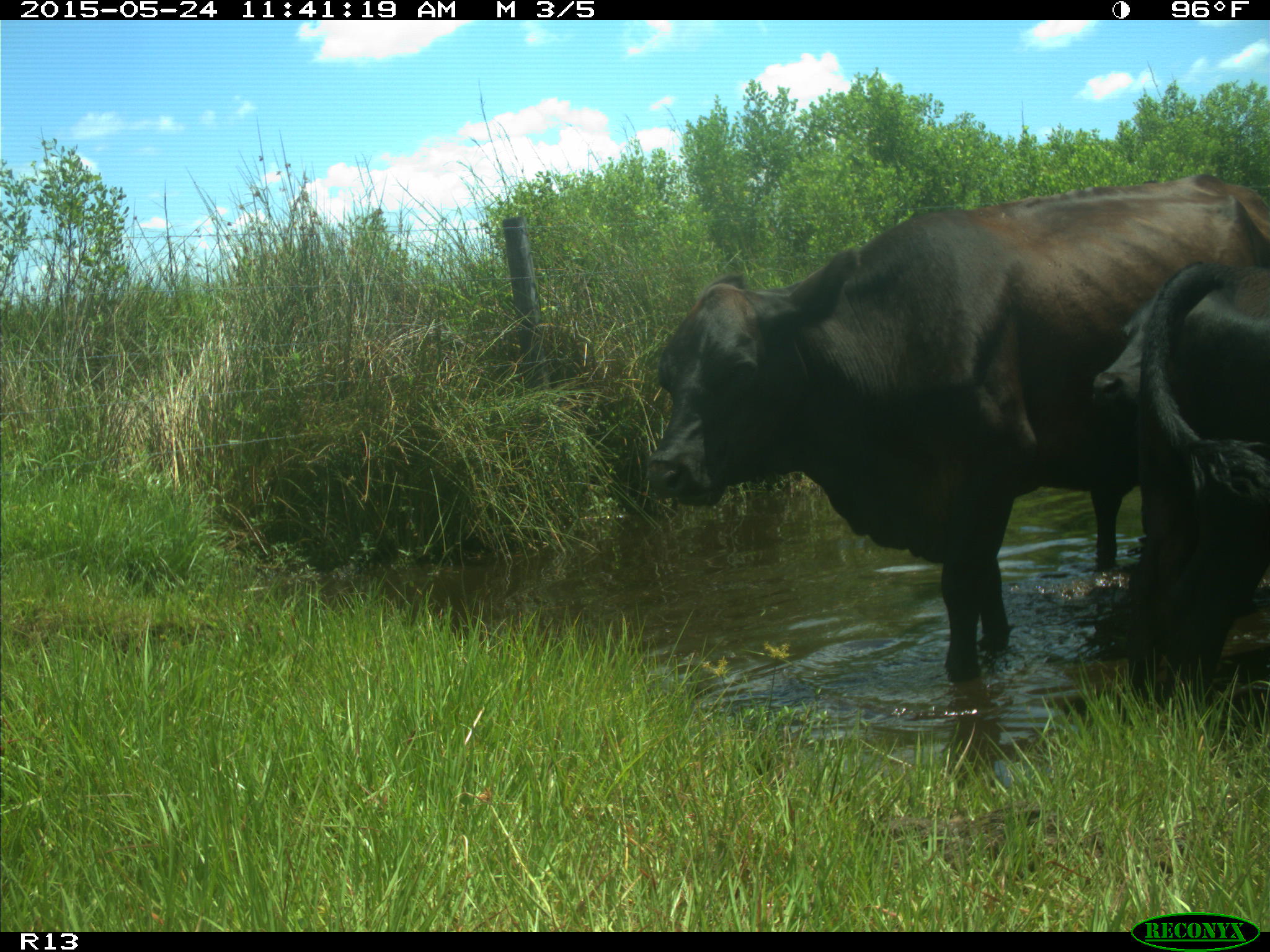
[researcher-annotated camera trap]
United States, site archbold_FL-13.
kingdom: Animalia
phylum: Chordata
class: Mammalia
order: Artiodactyla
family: Bovidae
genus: Bos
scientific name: Bos taurus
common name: domestic cow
Bos taurus (domestic cow).